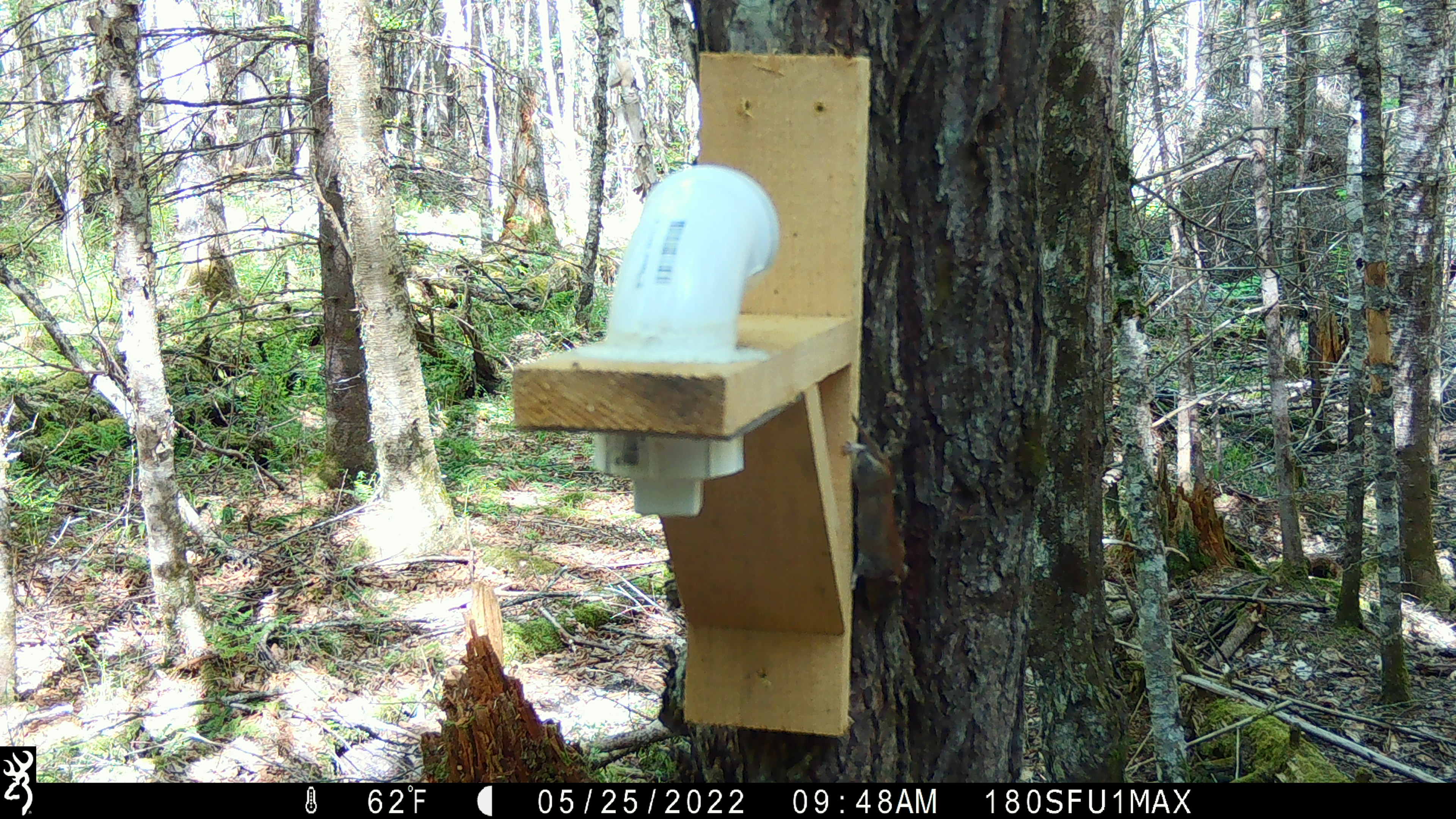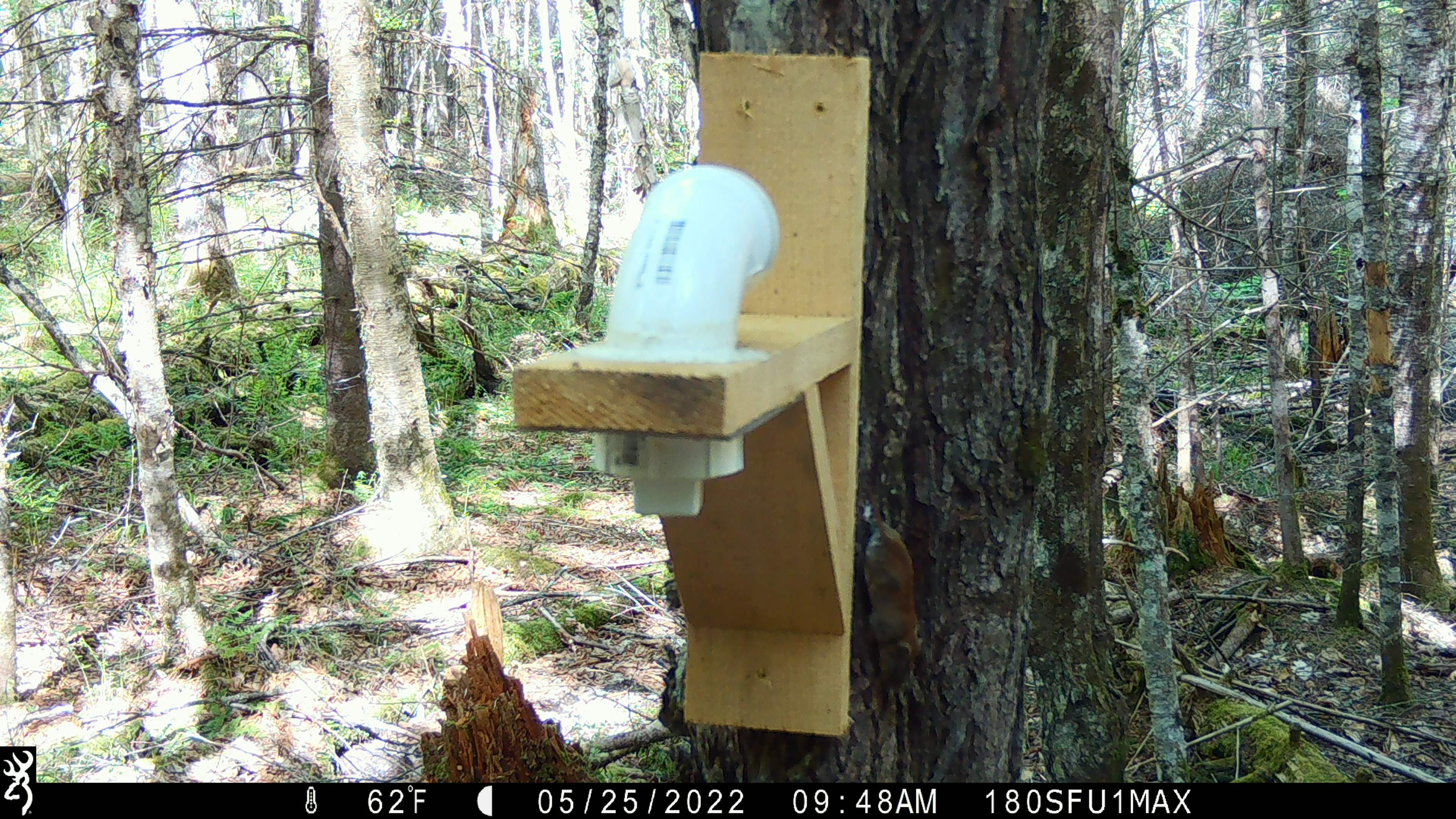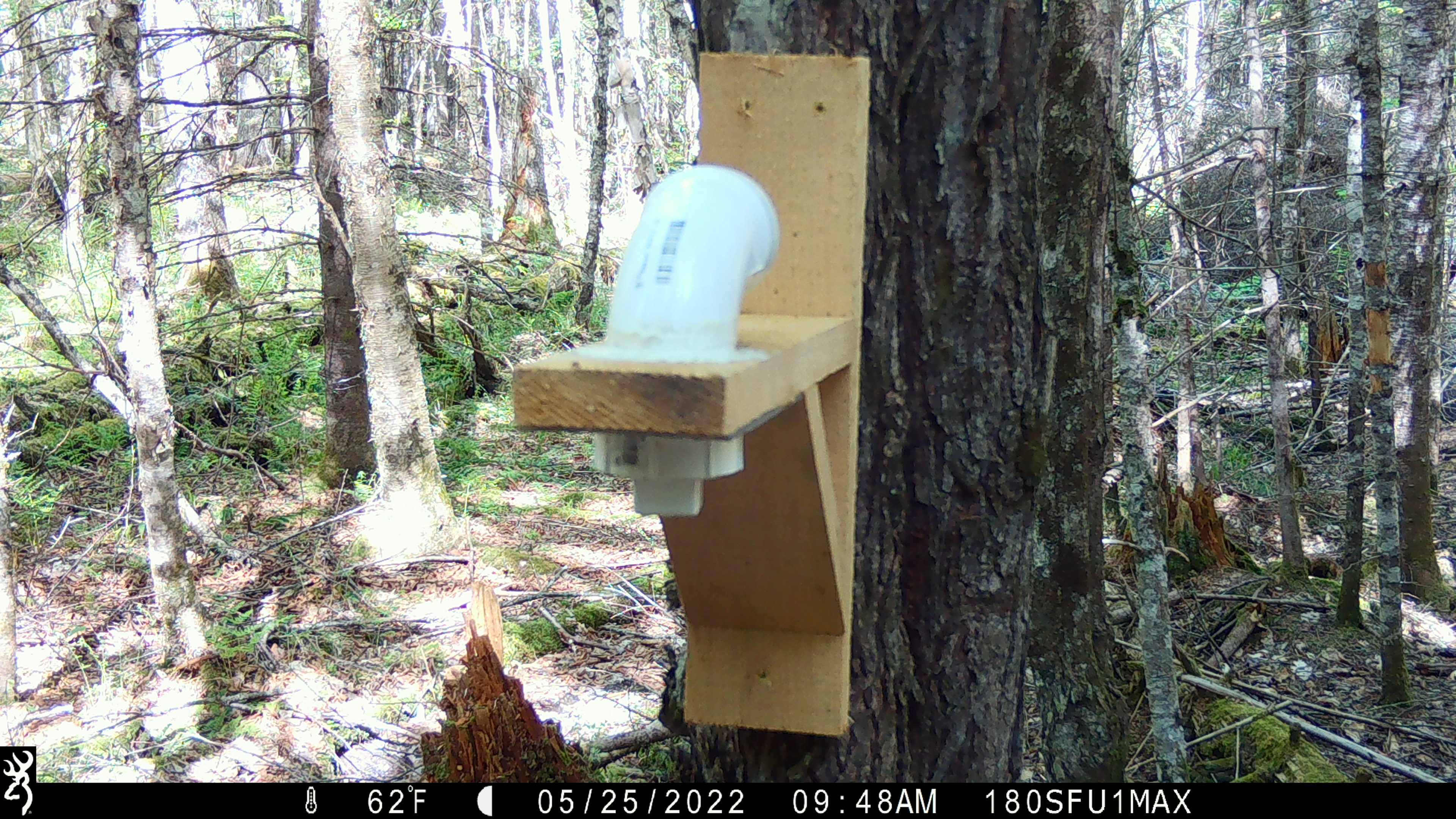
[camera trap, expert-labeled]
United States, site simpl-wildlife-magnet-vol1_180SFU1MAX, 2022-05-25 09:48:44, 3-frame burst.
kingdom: Animalia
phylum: Chordata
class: Mammalia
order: Rodentia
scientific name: Rodentia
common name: mouse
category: mouse sp.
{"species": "mouse sp. (mouse) (Rodentia)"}